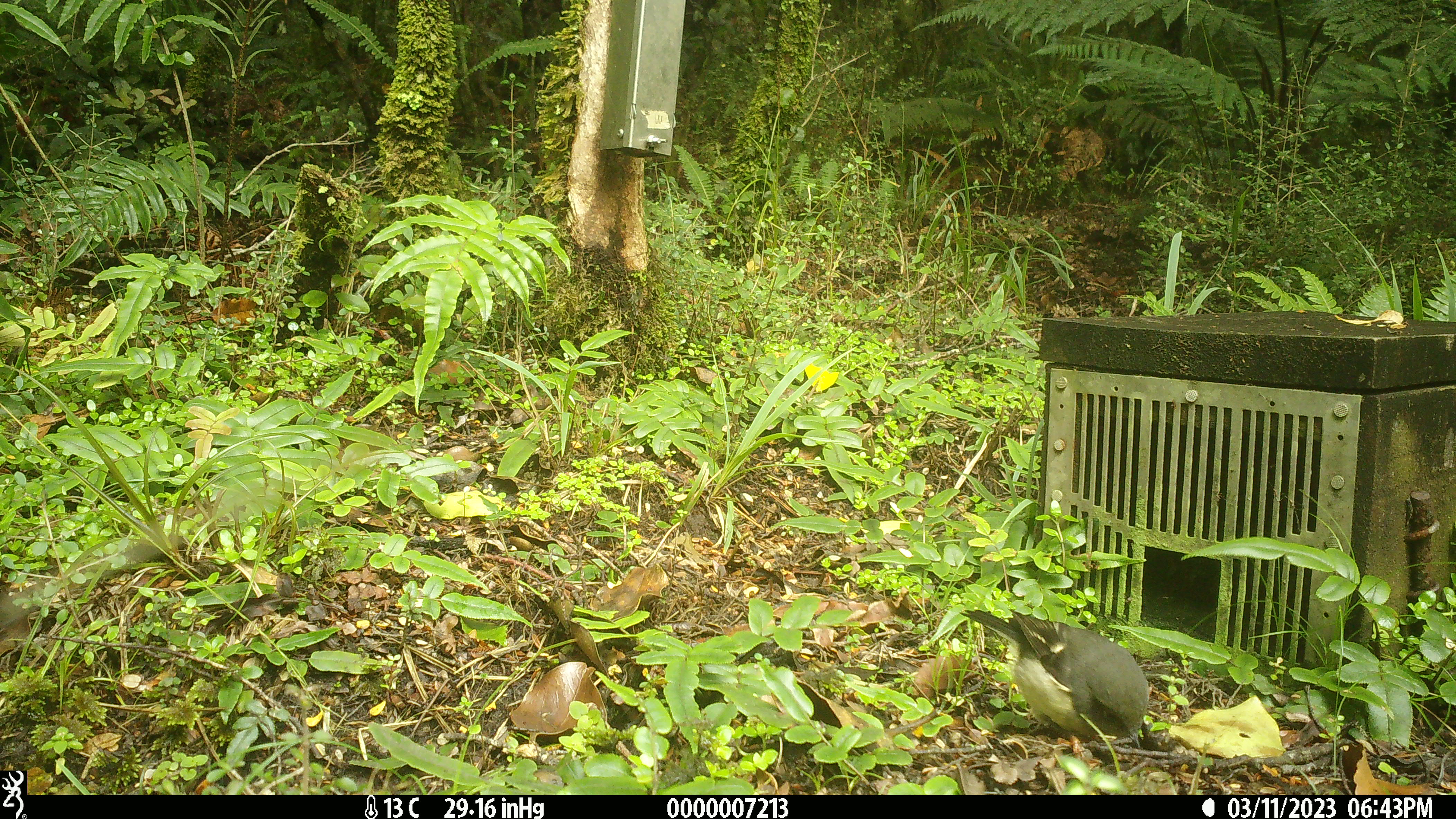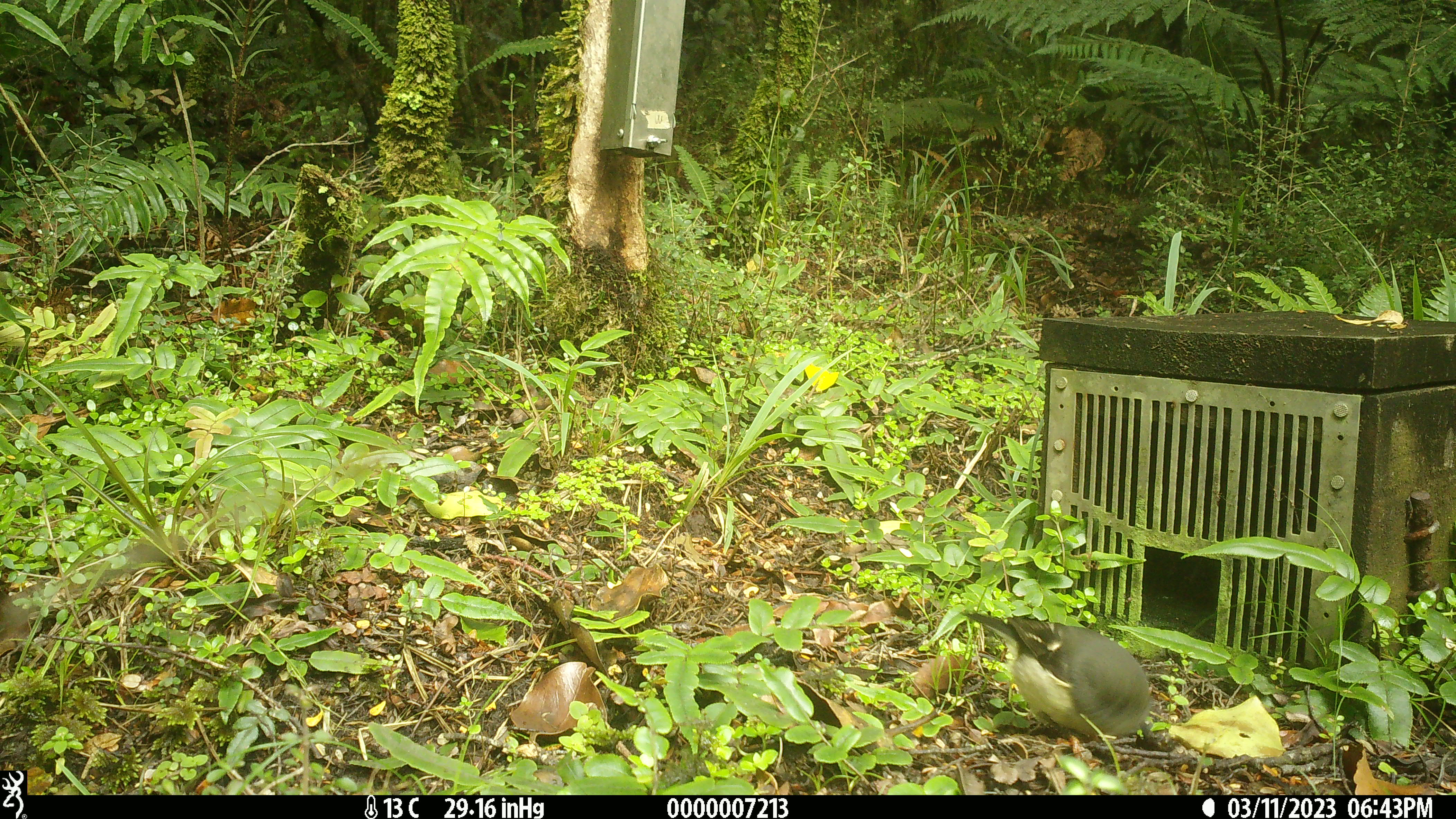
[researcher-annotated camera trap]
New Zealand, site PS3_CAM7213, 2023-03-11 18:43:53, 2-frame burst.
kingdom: Animalia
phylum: Chordata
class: Aves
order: Passeriformes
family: Petroicidae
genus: Petroica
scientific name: Petroica macrocephala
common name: tomtit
Tomtit (Petroica macrocephala).